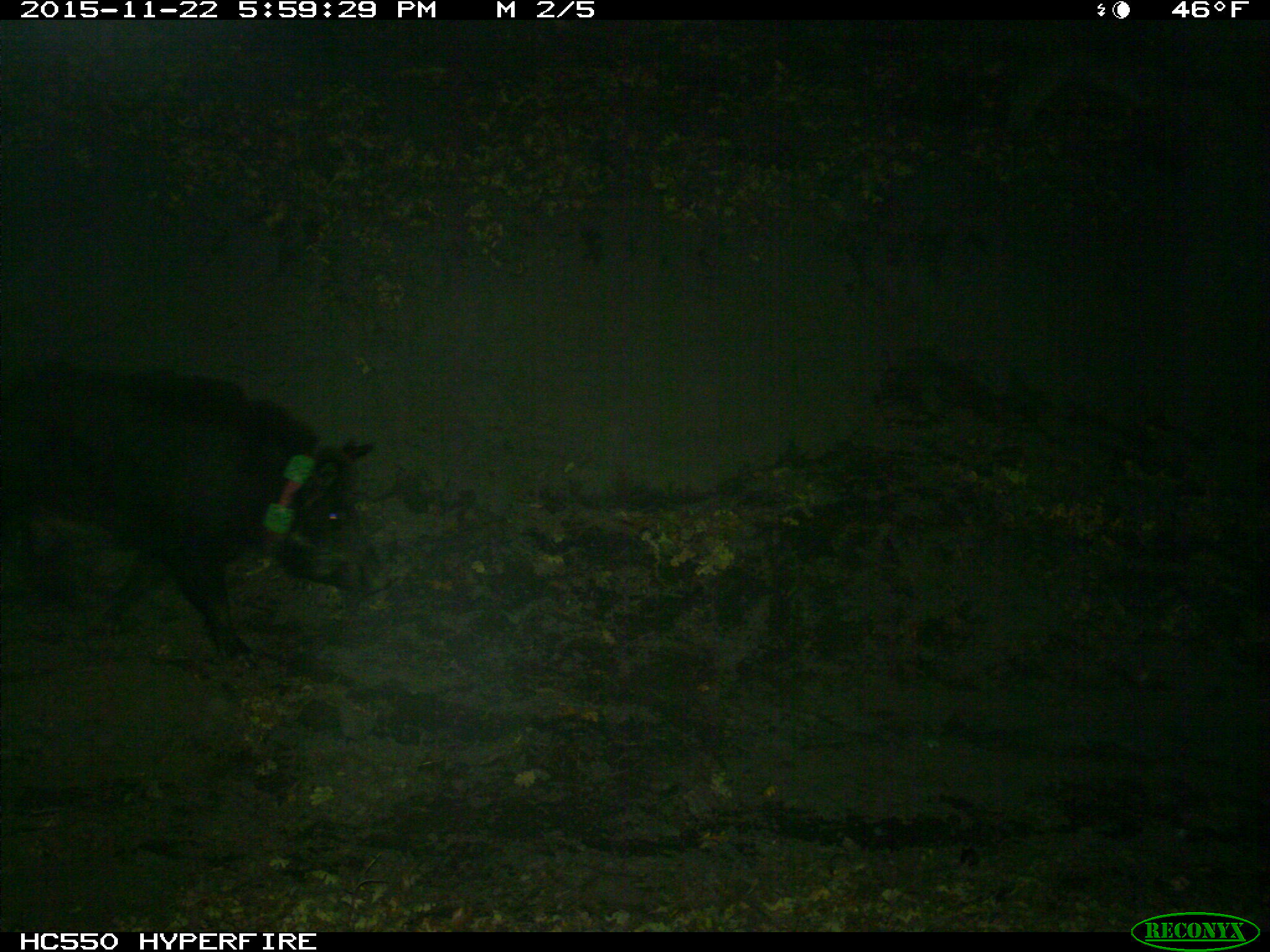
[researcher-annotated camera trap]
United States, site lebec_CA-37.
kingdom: Animalia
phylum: Chordata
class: Mammalia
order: Artiodactyla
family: Suidae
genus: Sus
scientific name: Sus scrofa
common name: wild boar